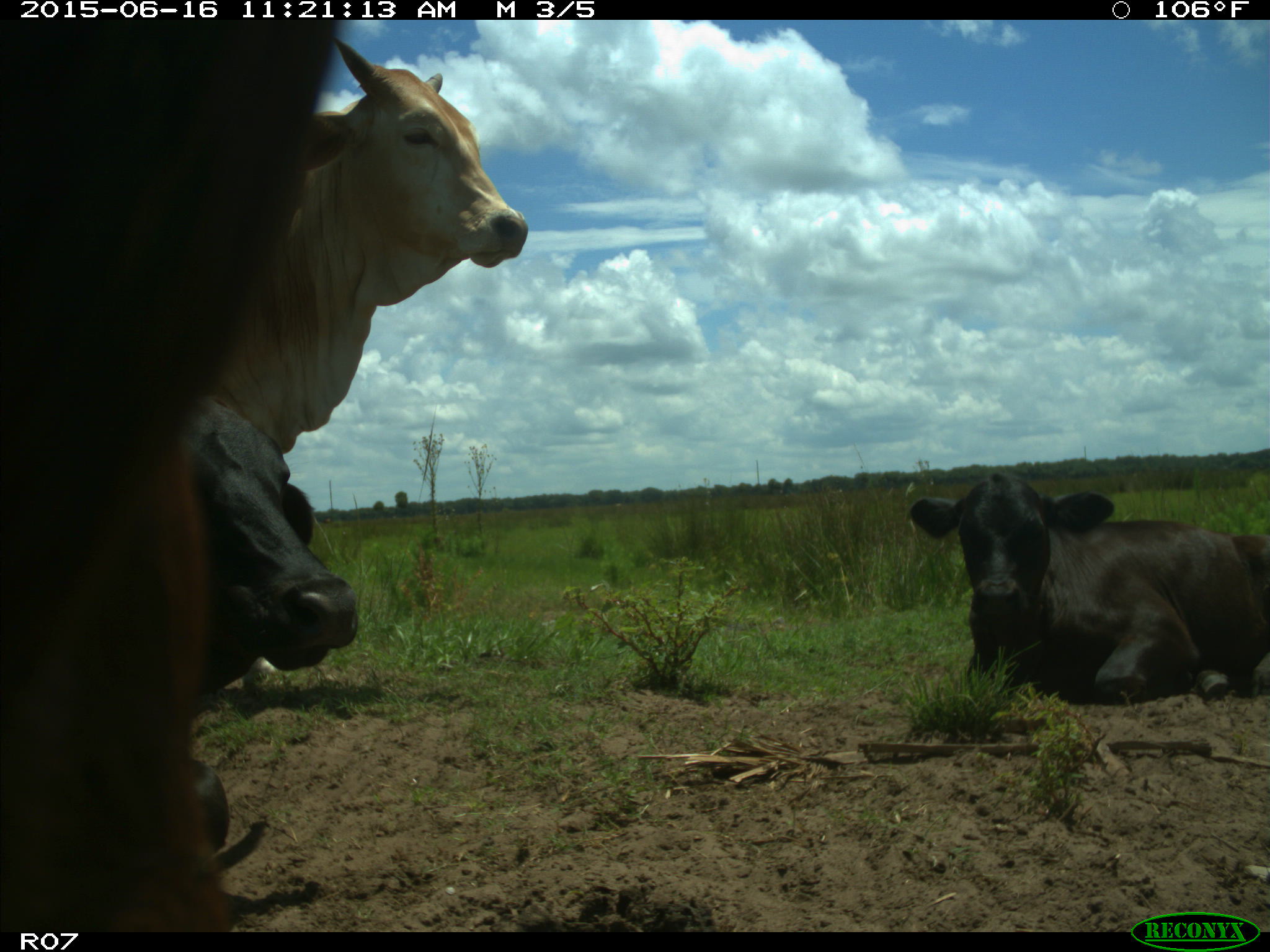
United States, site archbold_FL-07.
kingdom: Animalia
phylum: Chordata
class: Mammalia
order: Artiodactyla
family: Bovidae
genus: Bos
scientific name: Bos taurus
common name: domestic cow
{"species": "Bos taurus (domestic cow)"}